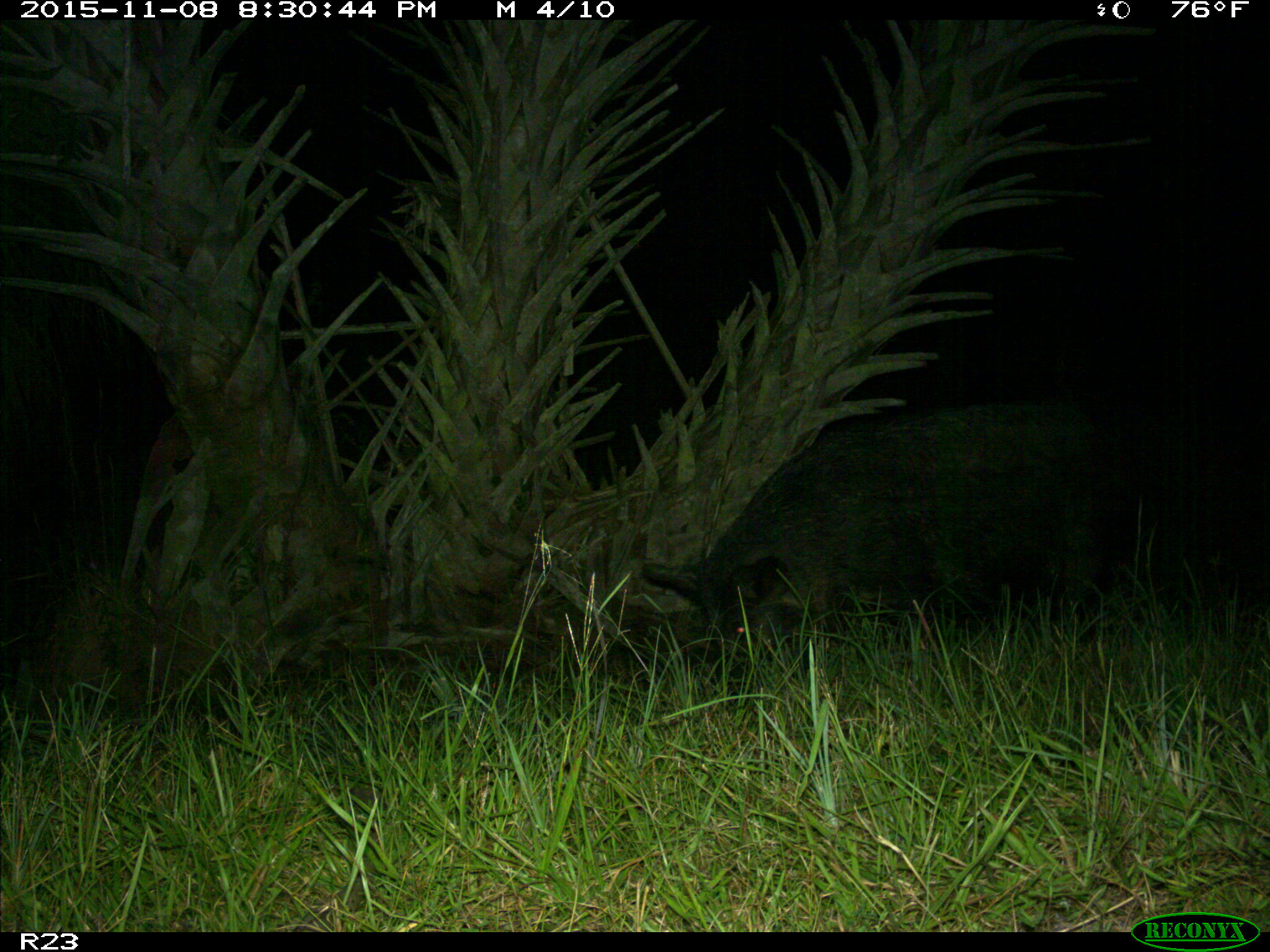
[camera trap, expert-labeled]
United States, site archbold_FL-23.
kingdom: Animalia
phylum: Chordata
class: Mammalia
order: Artiodactyla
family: Suidae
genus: Sus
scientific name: Sus scrofa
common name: wild boar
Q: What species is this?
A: Sus scrofa (wild boar).